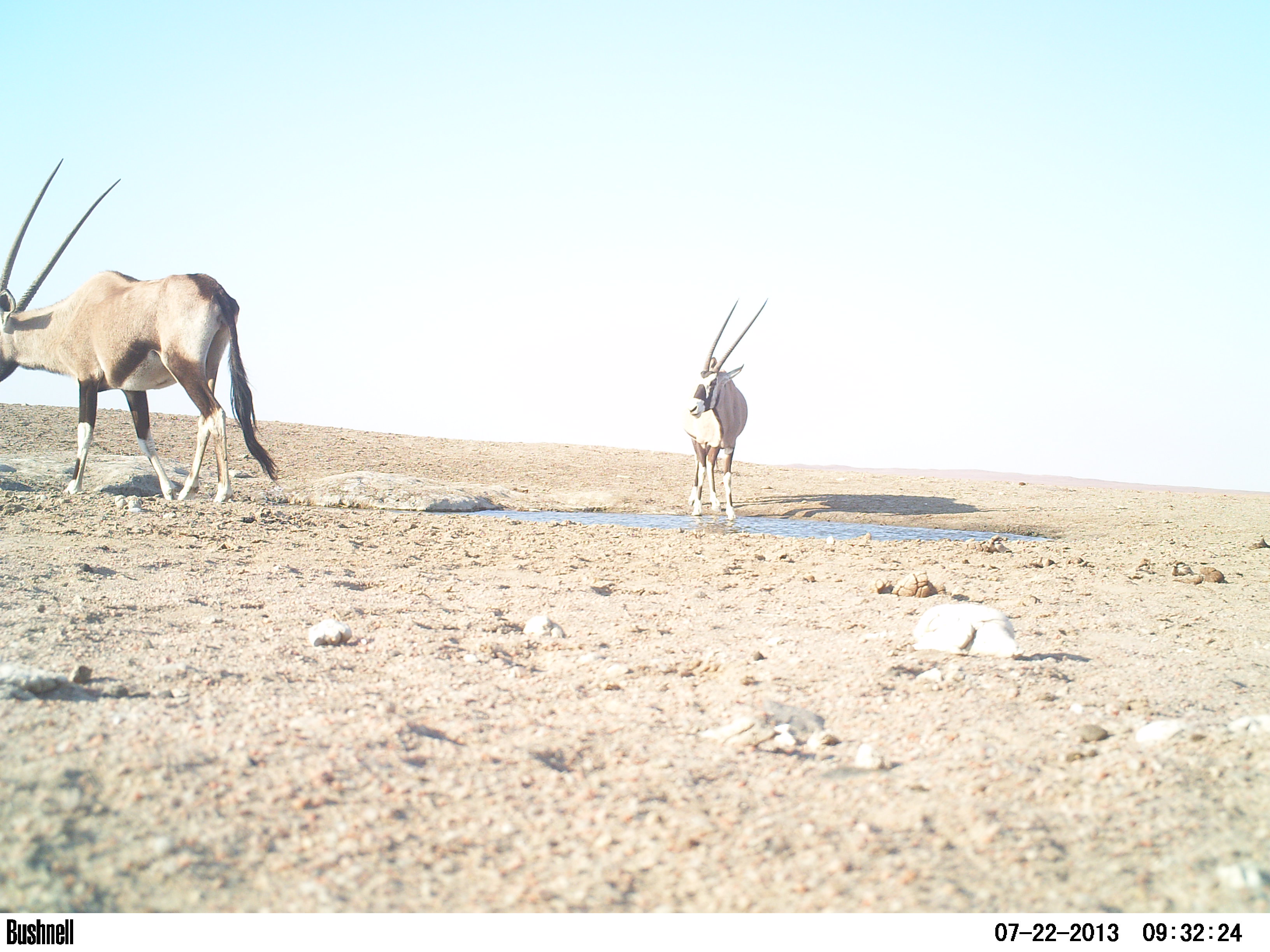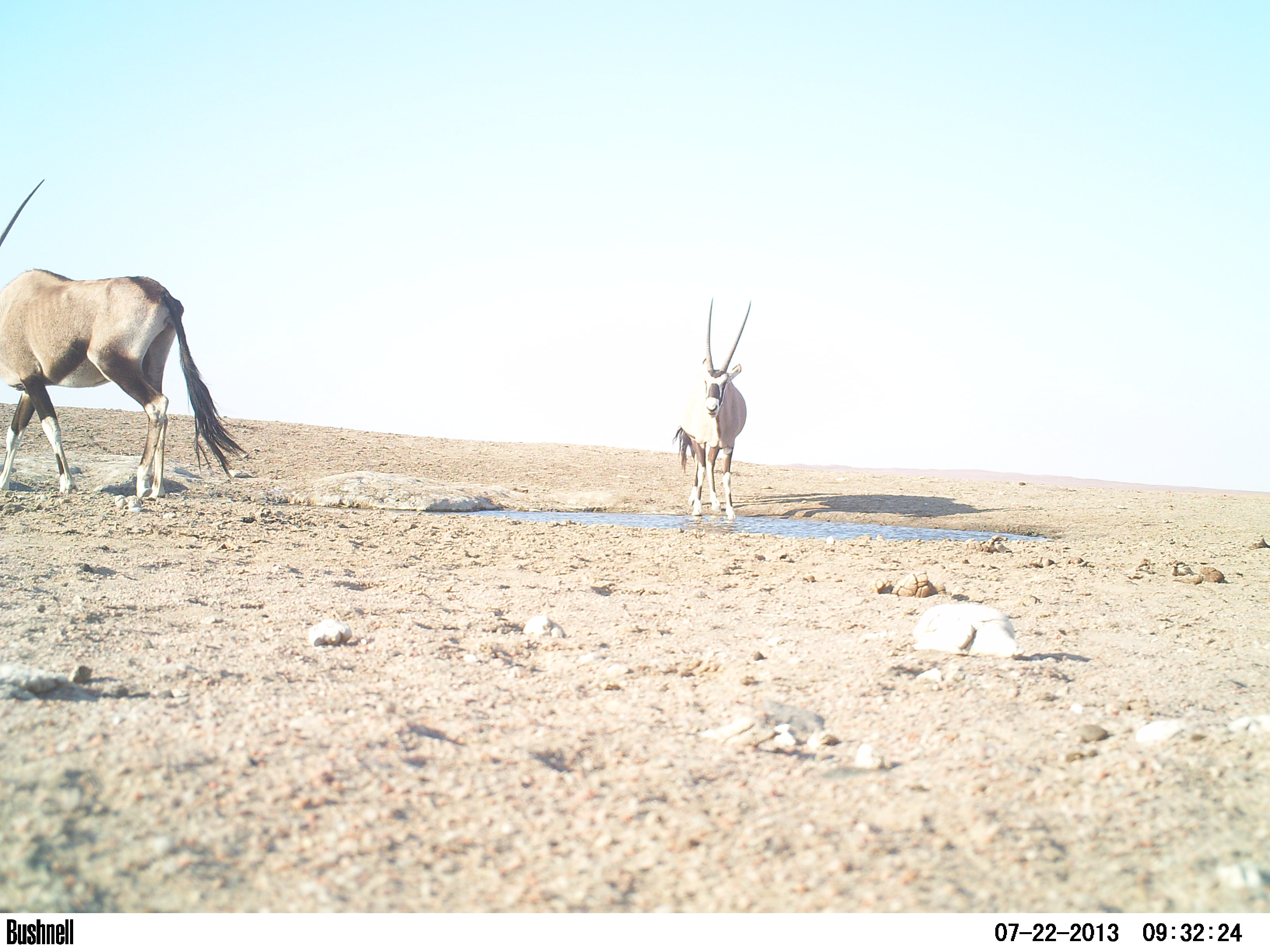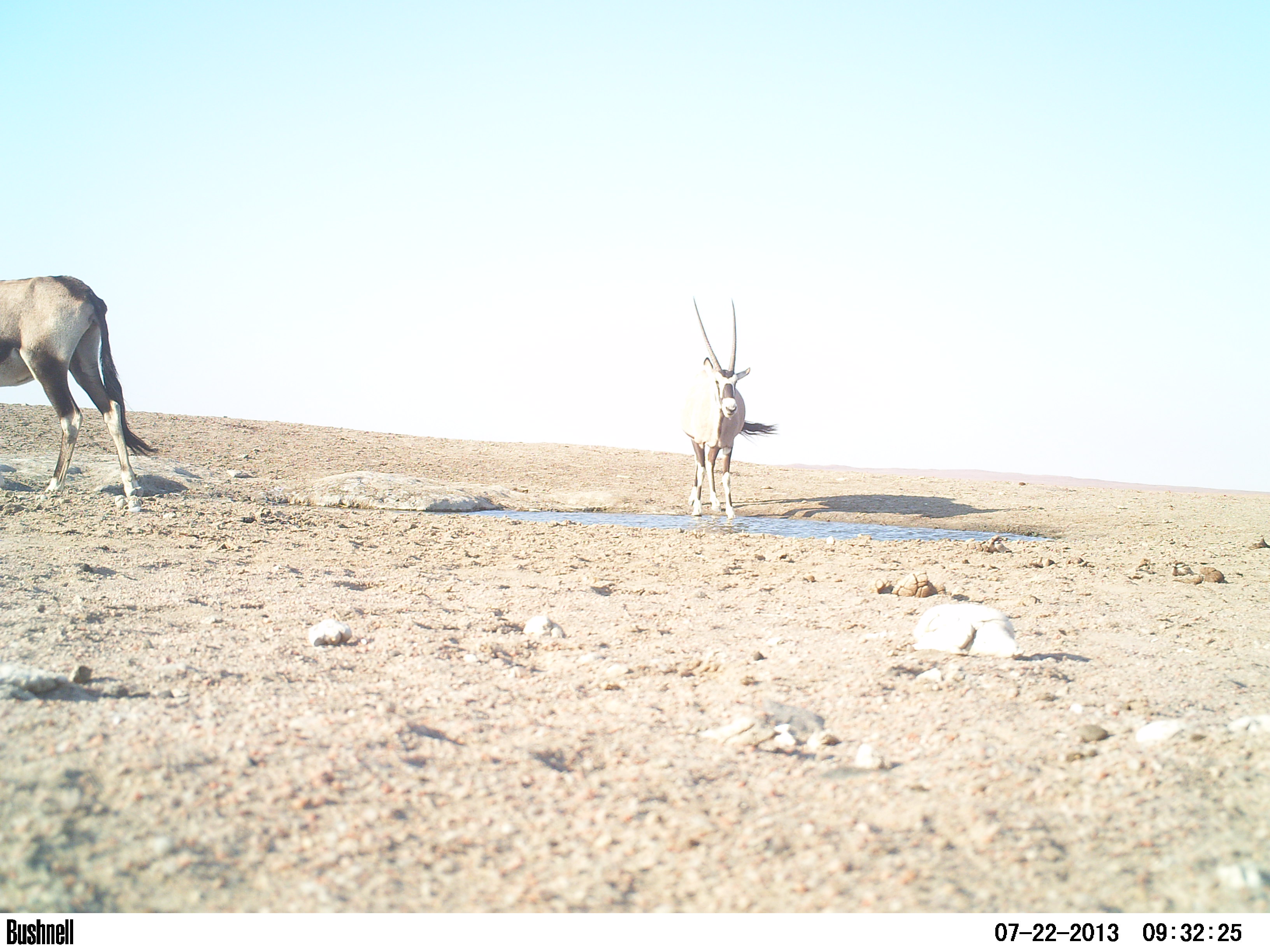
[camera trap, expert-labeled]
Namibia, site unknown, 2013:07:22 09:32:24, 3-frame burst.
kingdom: Animalia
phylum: Chordata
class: Mammalia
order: Artiodactyla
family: Bovidae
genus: Oryx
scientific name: Oryx gazella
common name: gemsbok